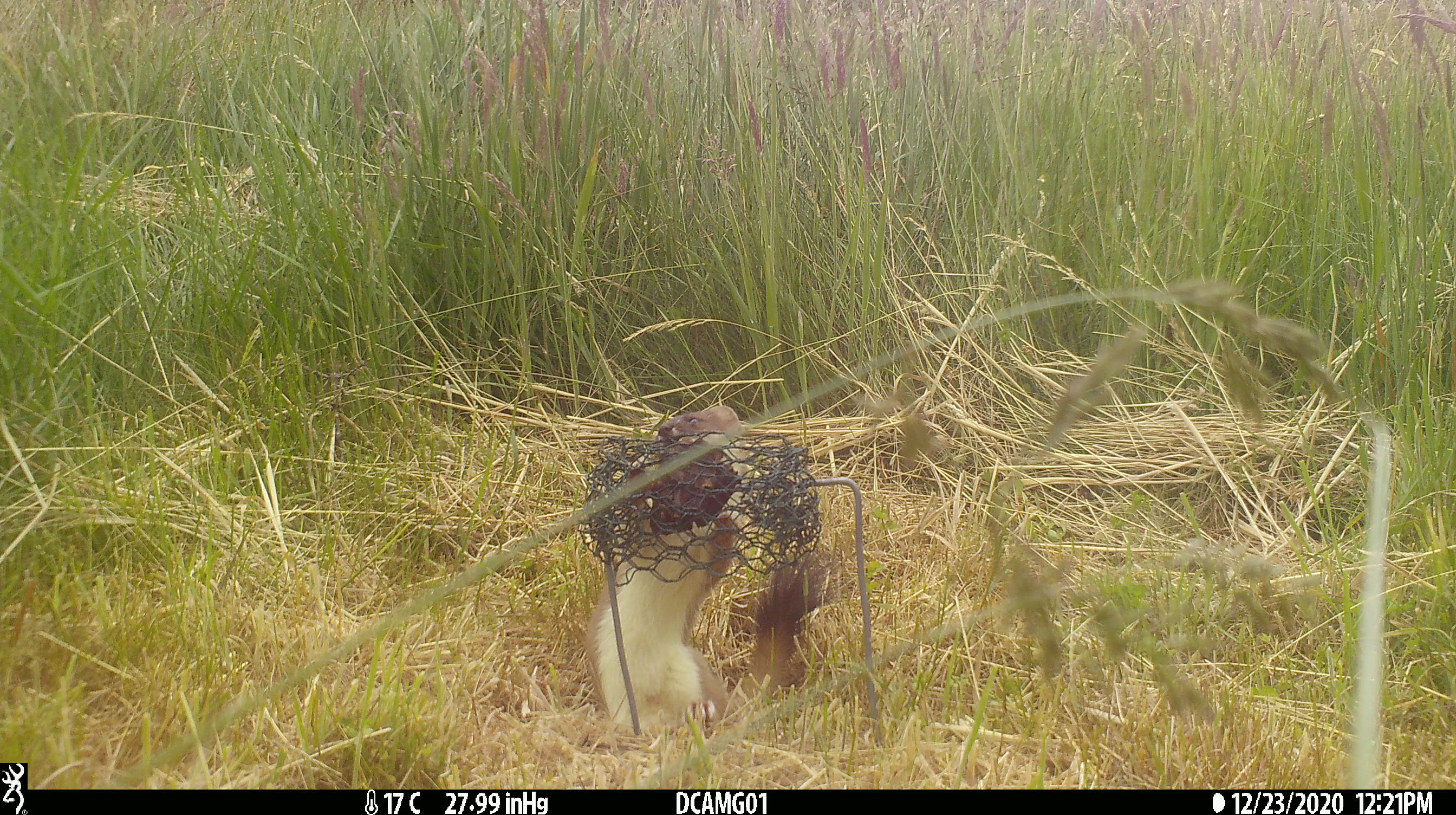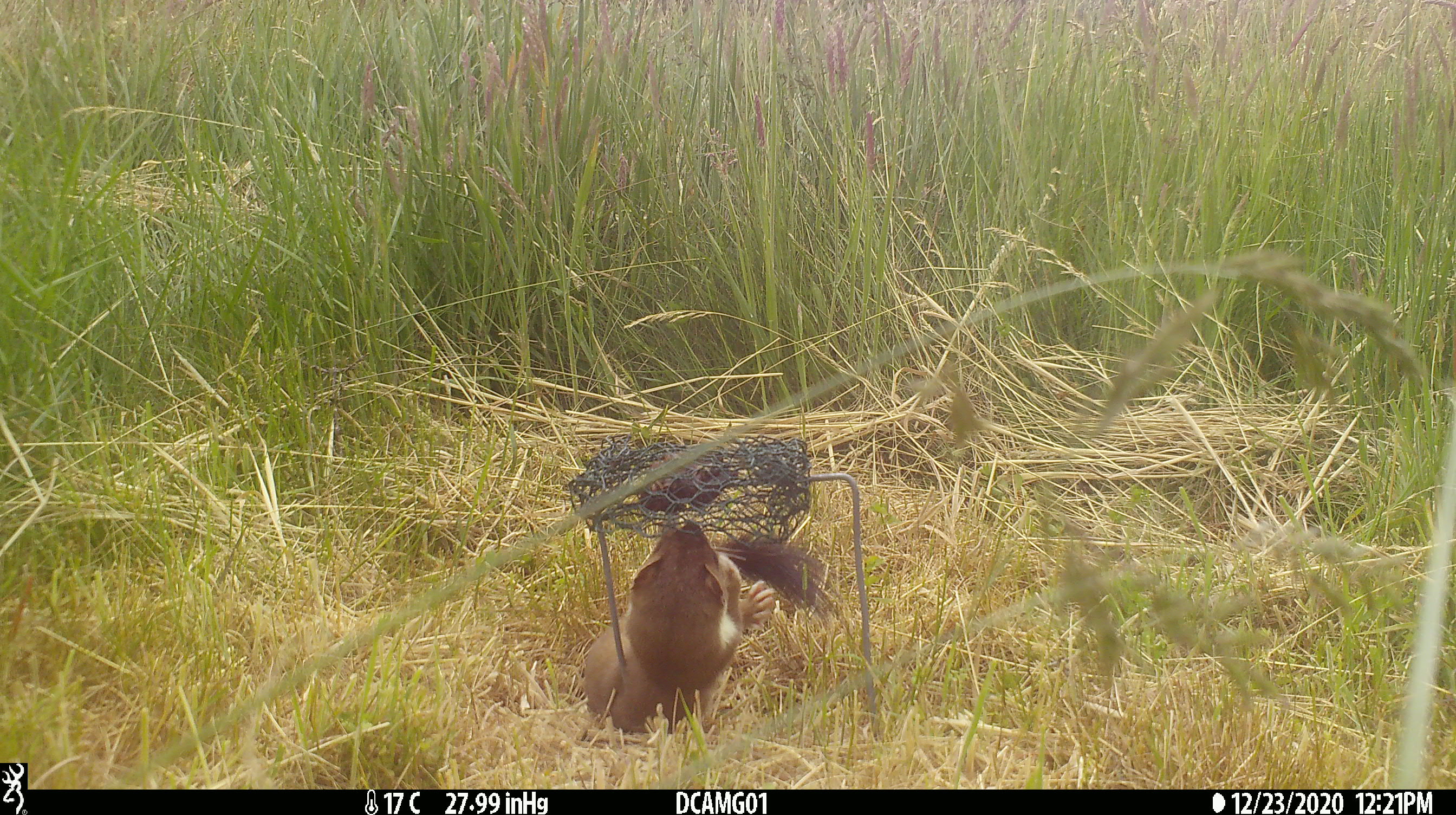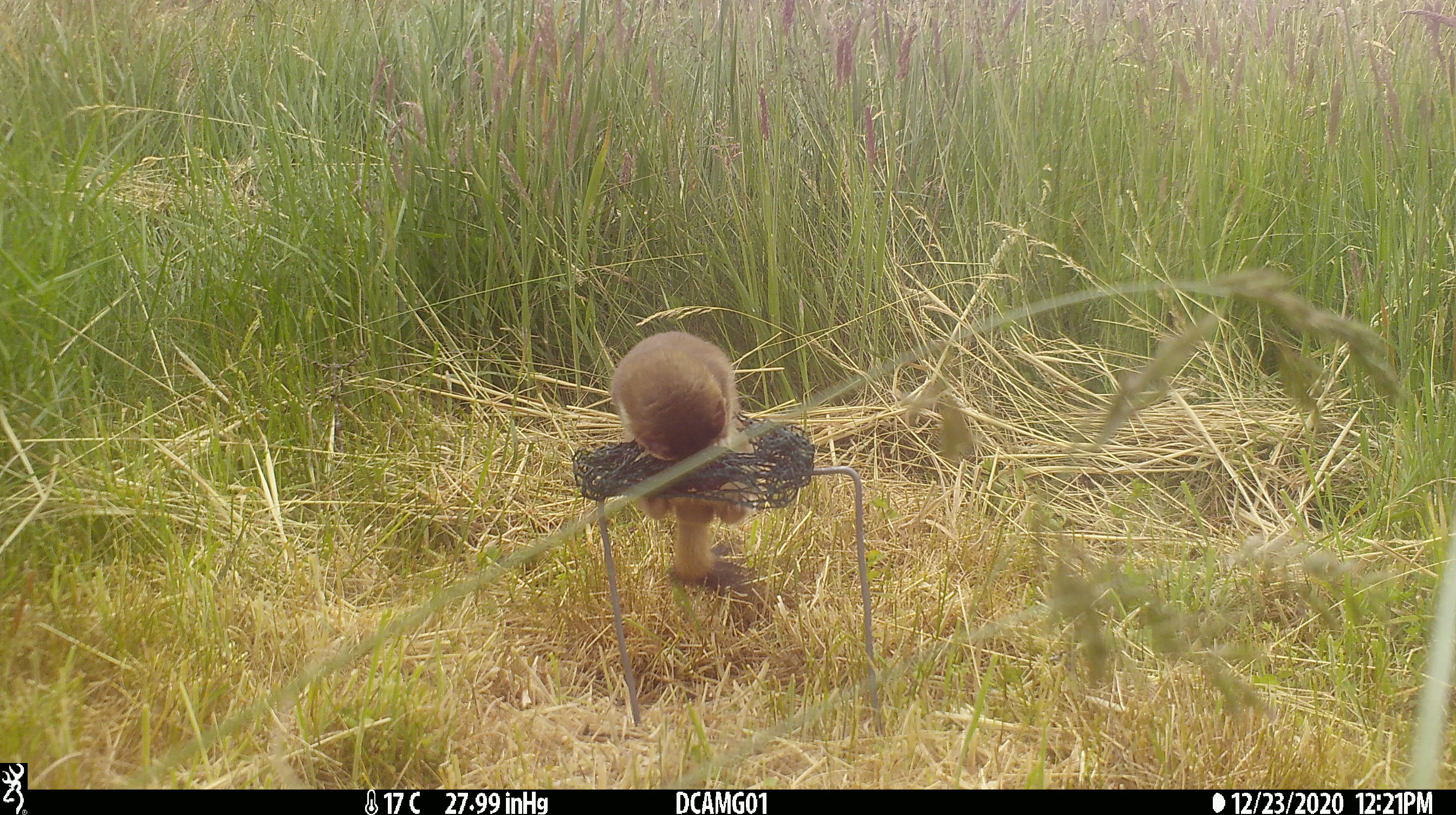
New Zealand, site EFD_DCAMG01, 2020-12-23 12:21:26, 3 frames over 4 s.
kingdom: Animalia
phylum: Chordata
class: Mammalia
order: Carnivora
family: Mustelidae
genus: Mustela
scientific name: Mustela erminea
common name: stoat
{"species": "stoat (Mustela erminea)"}